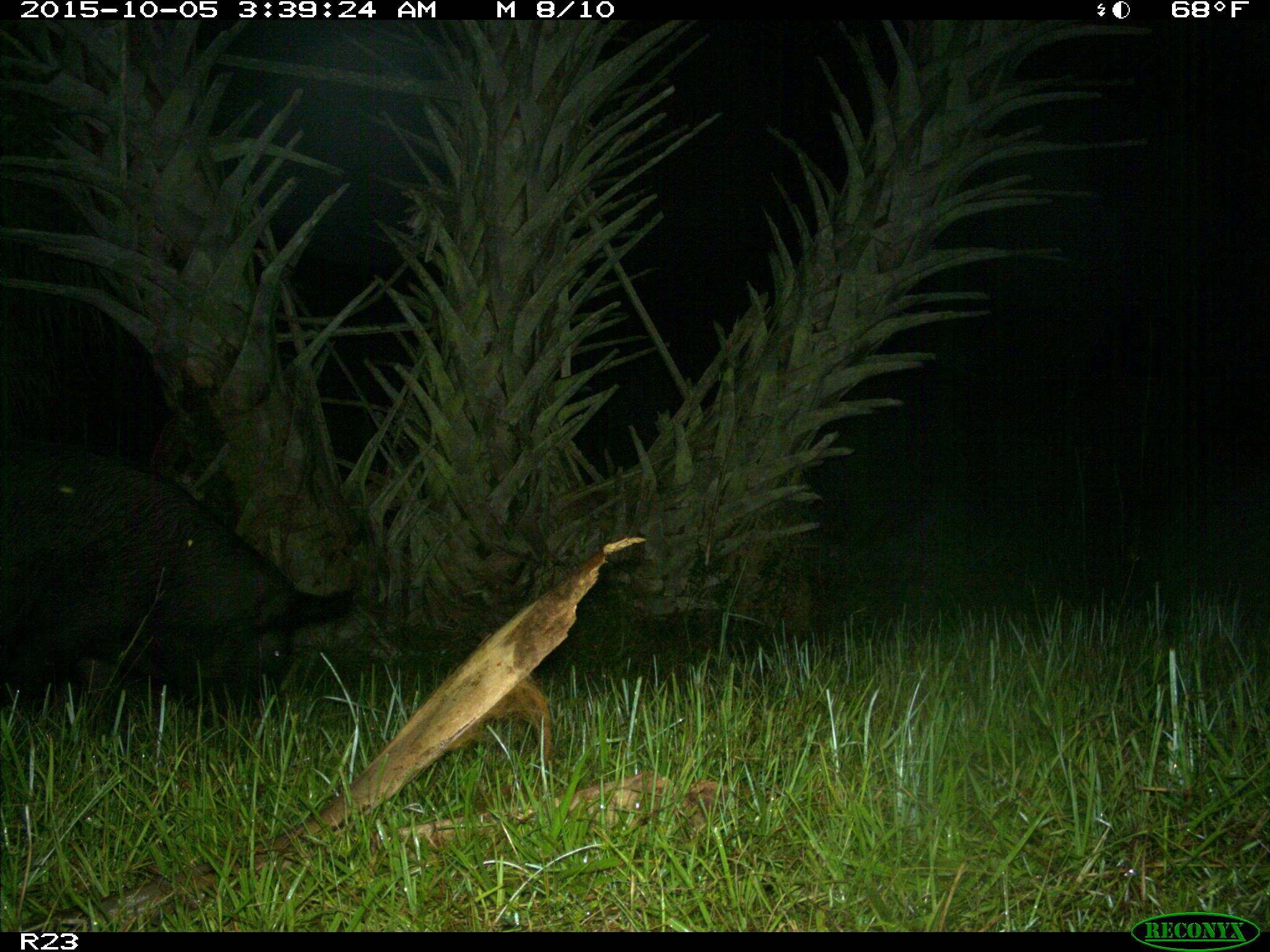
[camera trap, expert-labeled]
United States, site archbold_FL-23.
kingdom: Animalia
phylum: Chordata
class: Mammalia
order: Artiodactyla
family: Suidae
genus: Sus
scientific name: Sus scrofa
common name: wild boar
Sus scrofa (wild boar).